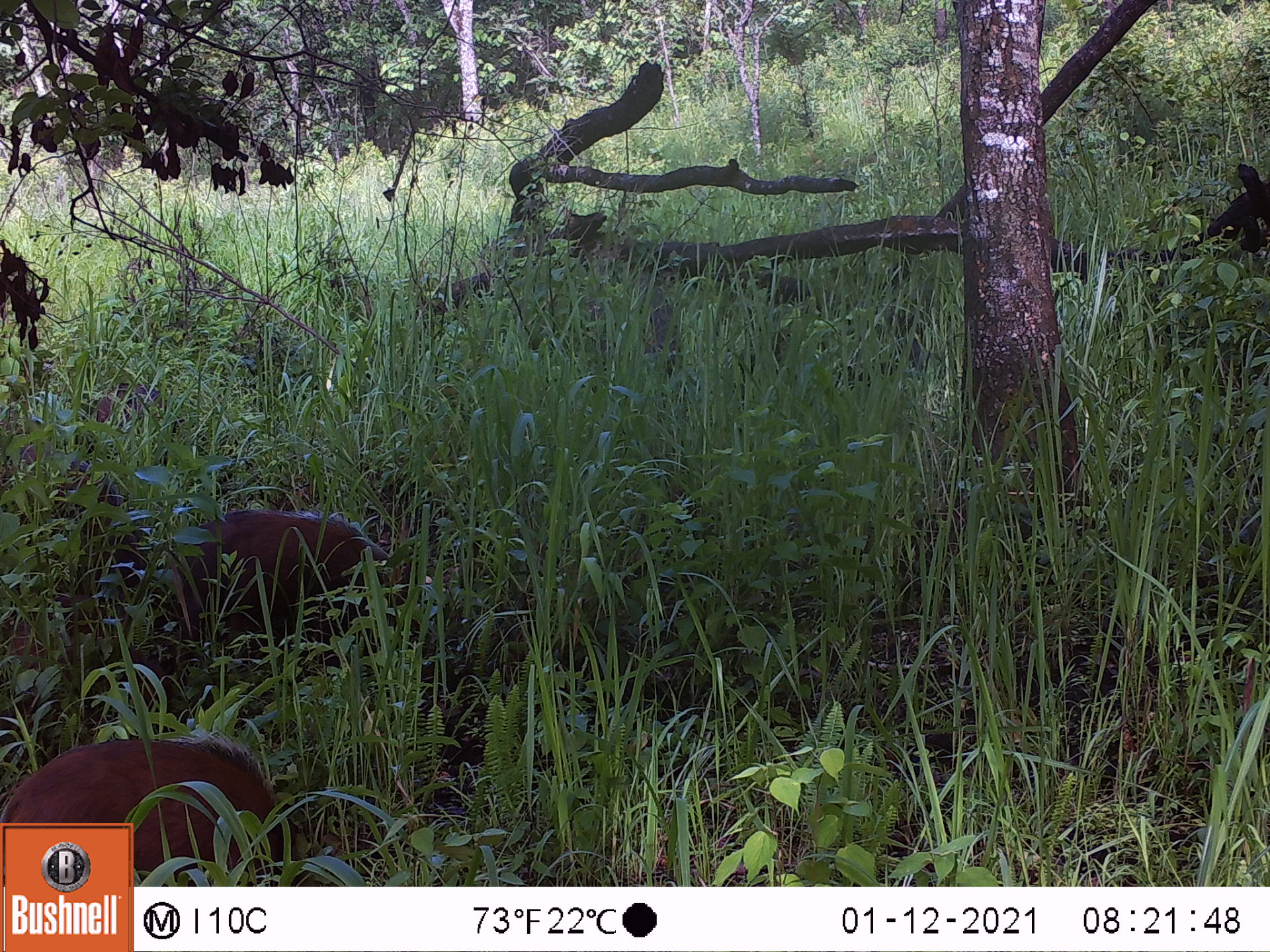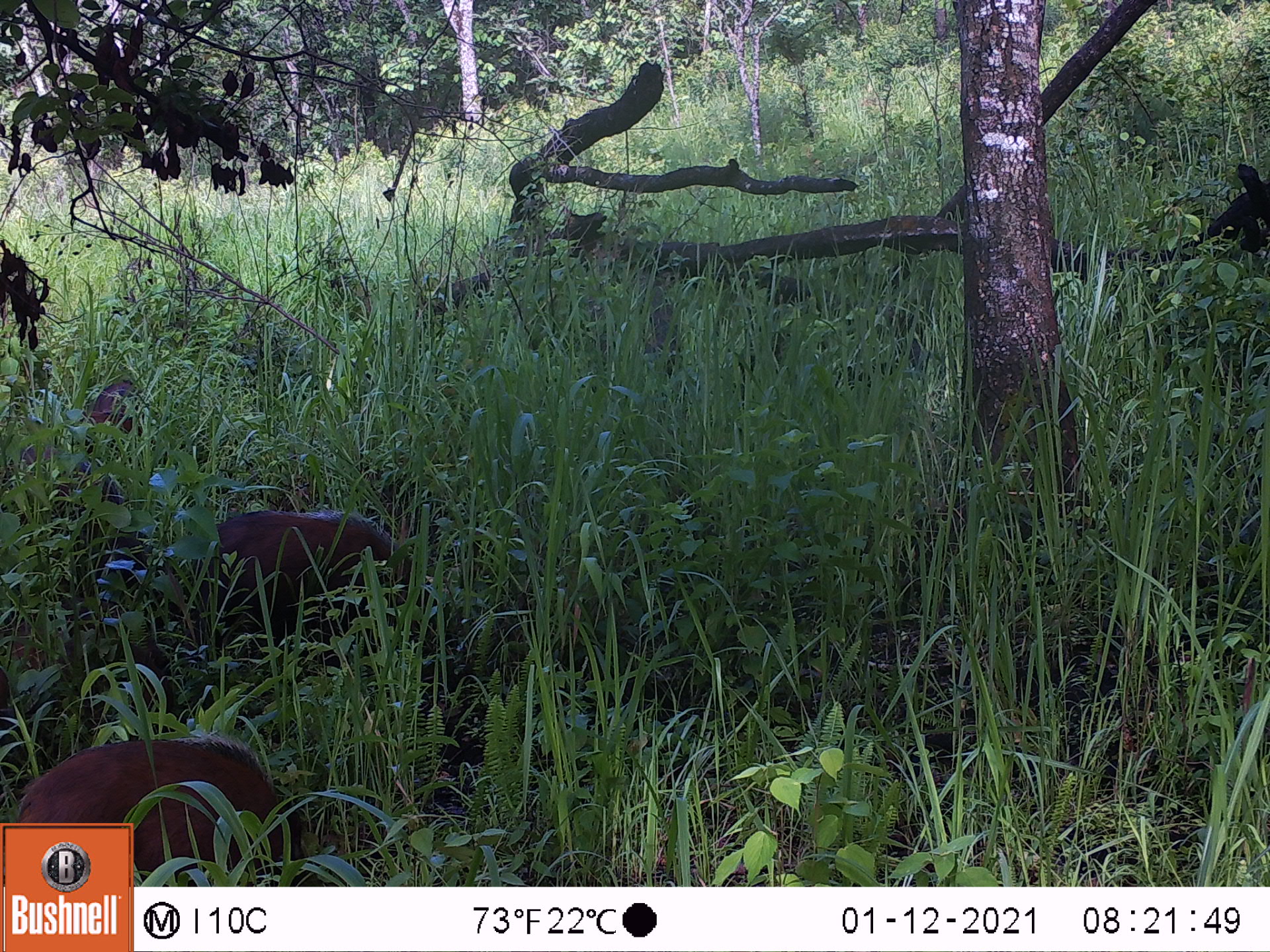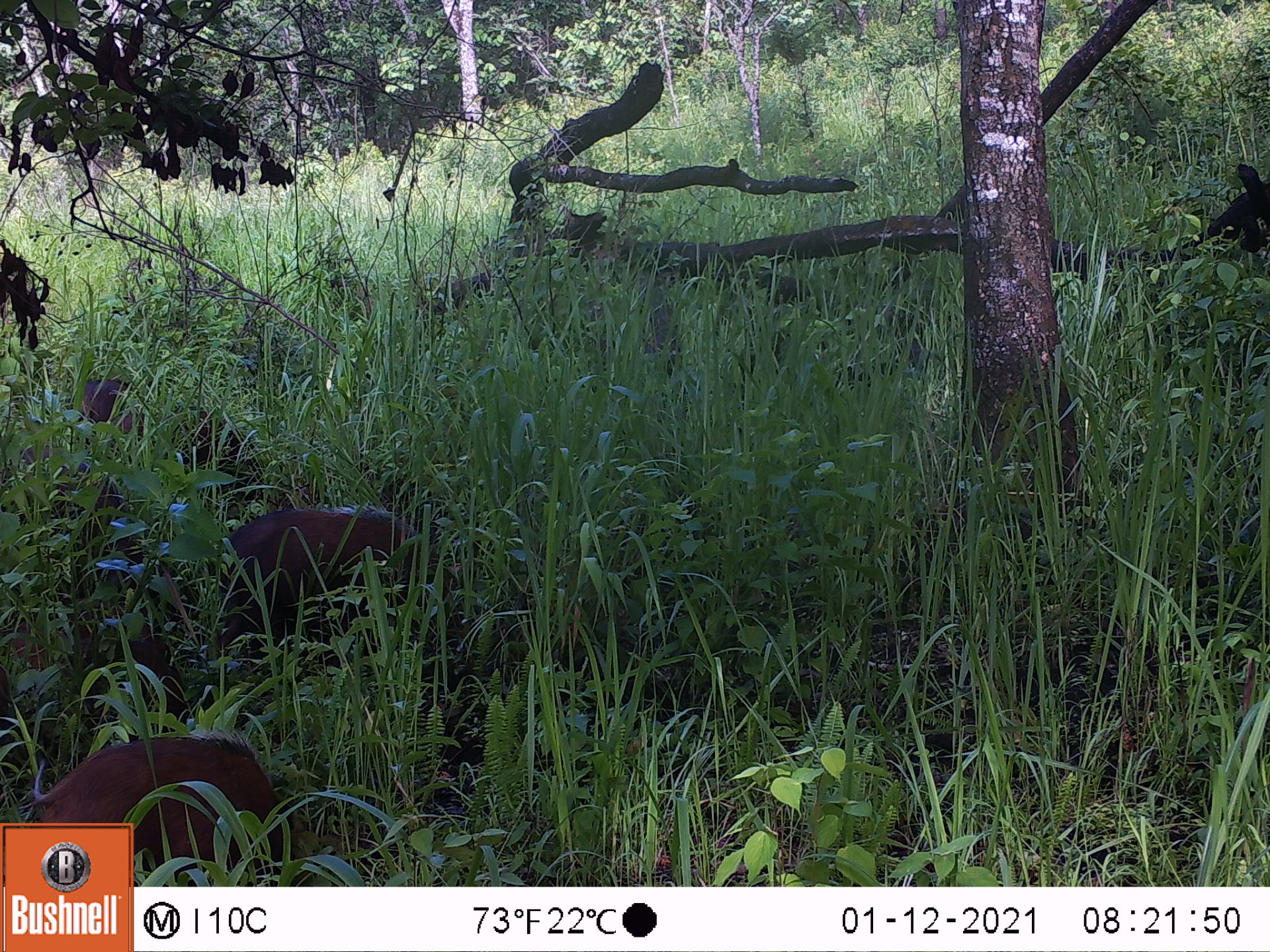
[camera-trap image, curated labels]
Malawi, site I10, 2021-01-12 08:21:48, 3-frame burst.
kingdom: Animalia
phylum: Chordata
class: Mammalia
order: Artiodactyla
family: Suidae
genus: Potamochoerus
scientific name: Potamochoerus larvatus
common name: bushpig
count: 2